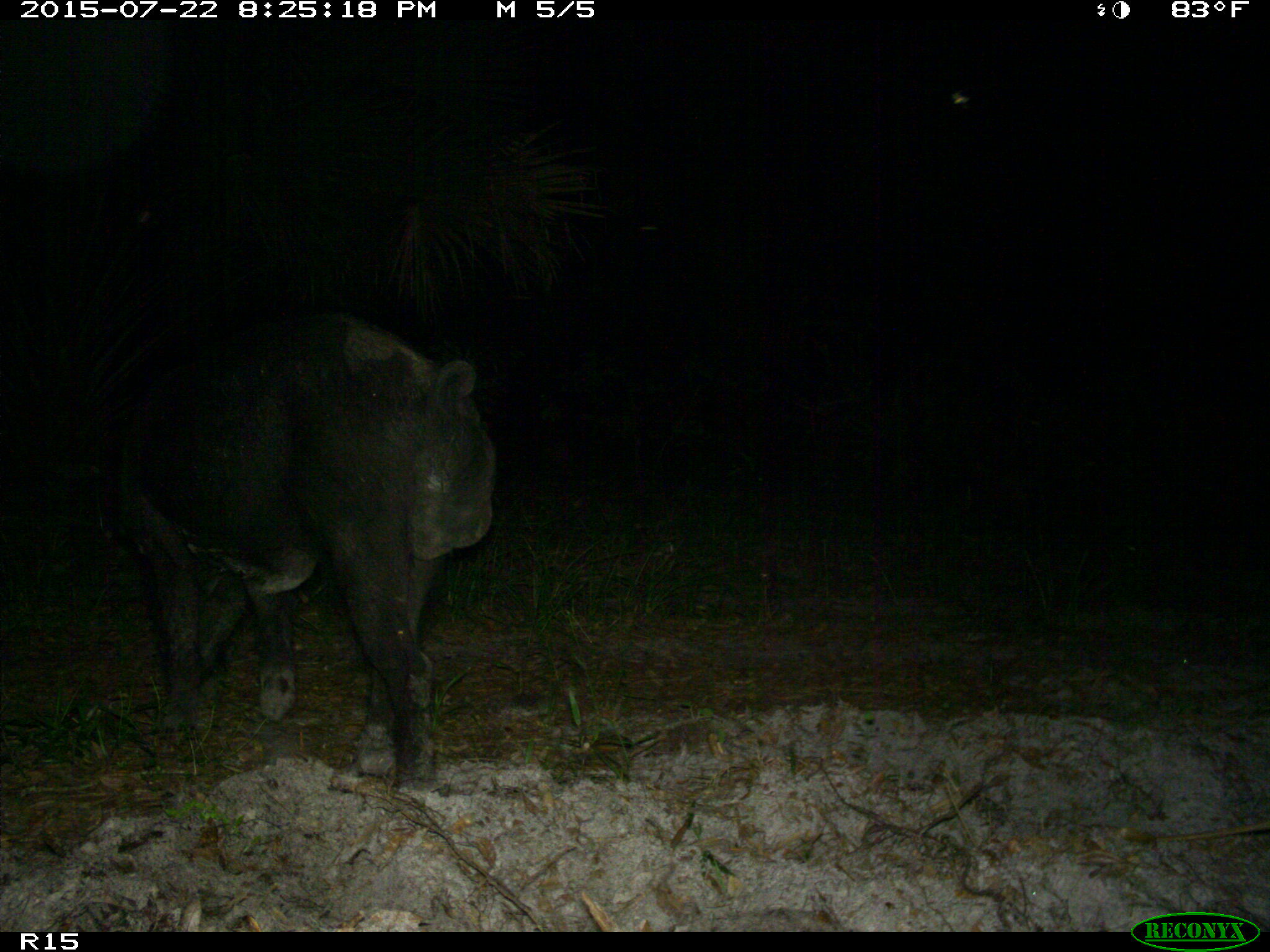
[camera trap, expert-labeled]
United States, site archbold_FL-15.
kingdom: Animalia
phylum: Chordata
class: Mammalia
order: Artiodactyla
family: Suidae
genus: Sus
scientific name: Sus scrofa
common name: wild boar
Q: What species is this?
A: Sus scrofa (wild boar).